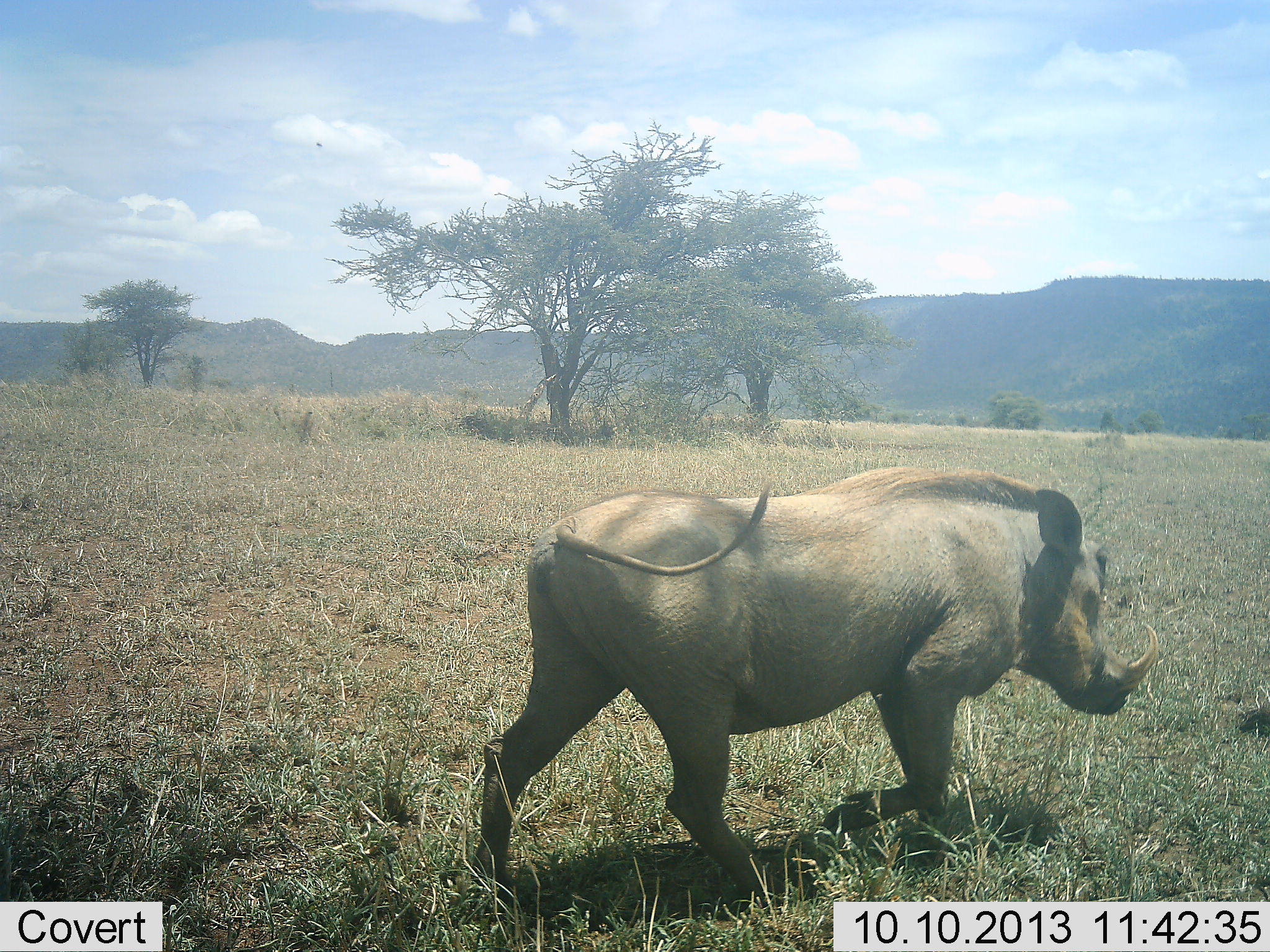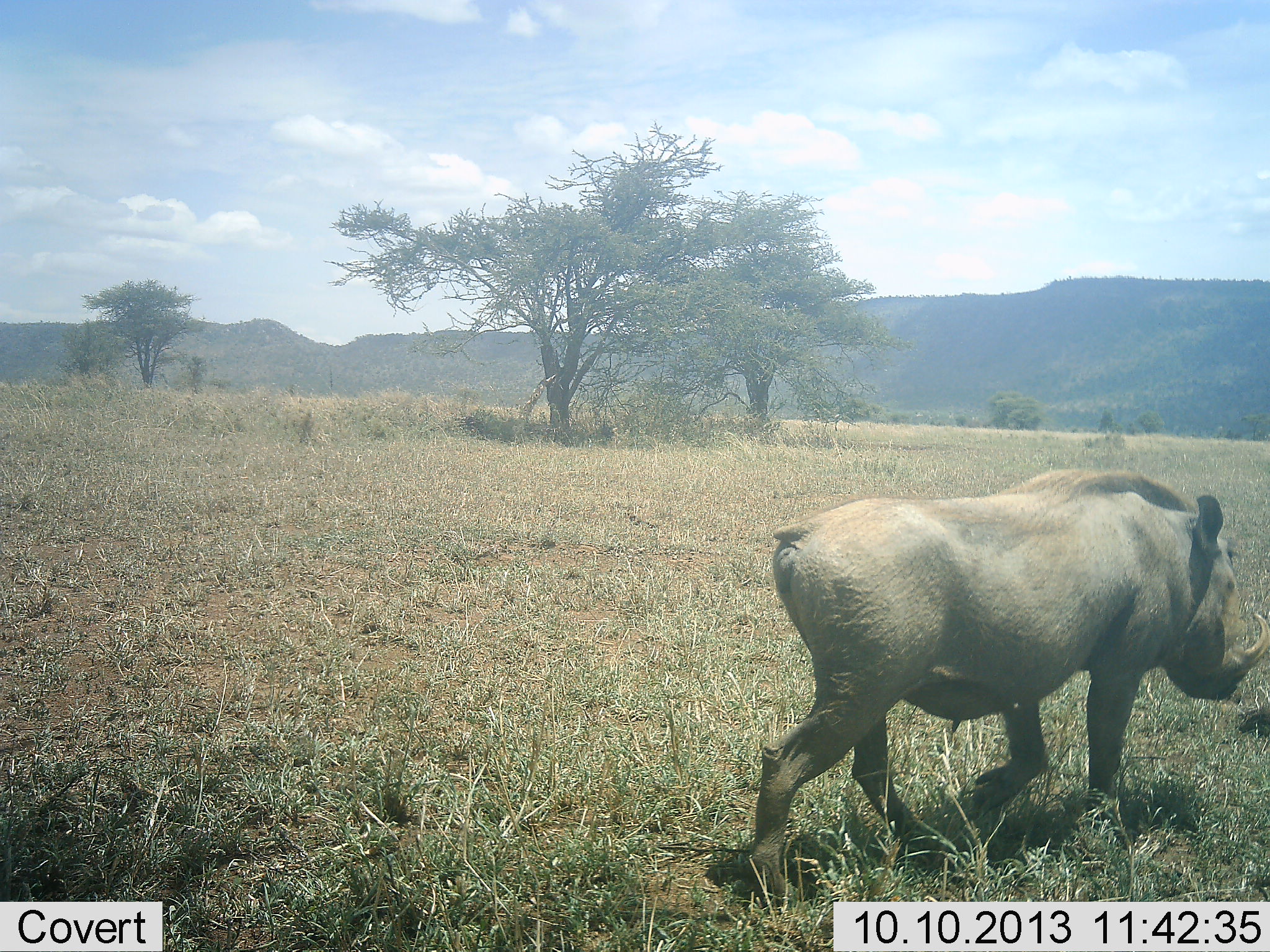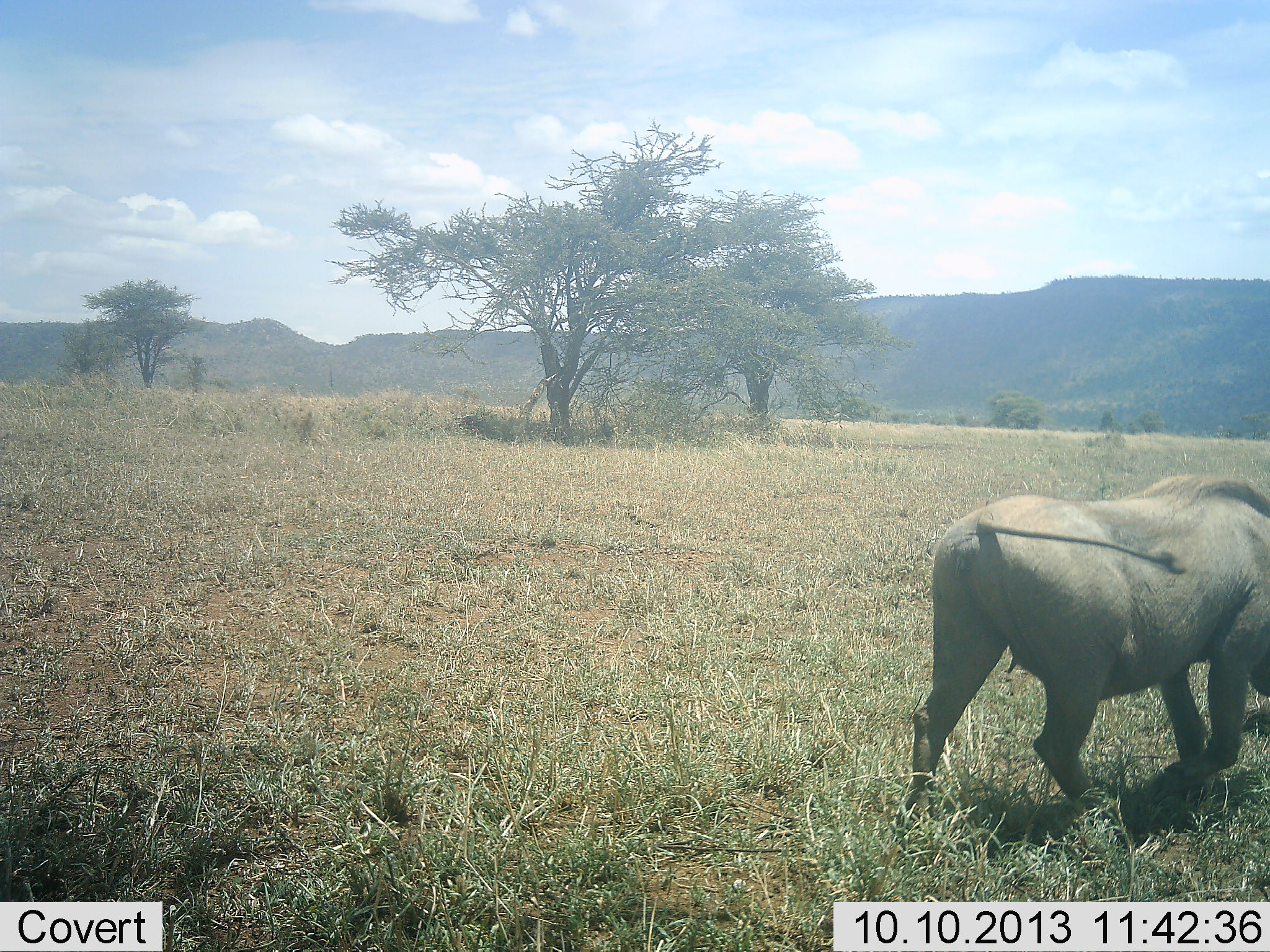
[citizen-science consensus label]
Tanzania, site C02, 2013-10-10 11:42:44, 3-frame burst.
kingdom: Animalia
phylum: Chordata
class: Mammalia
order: Artiodactyla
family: Suidae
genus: Phacochoerus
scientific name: Phacochoerus africanus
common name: warthog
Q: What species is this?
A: Warthog (Phacochoerus africanus).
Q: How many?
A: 1.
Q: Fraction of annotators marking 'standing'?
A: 0%.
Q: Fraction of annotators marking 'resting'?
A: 0%.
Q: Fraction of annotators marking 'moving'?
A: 100%.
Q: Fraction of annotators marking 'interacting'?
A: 0%.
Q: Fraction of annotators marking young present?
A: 0%.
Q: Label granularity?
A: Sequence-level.